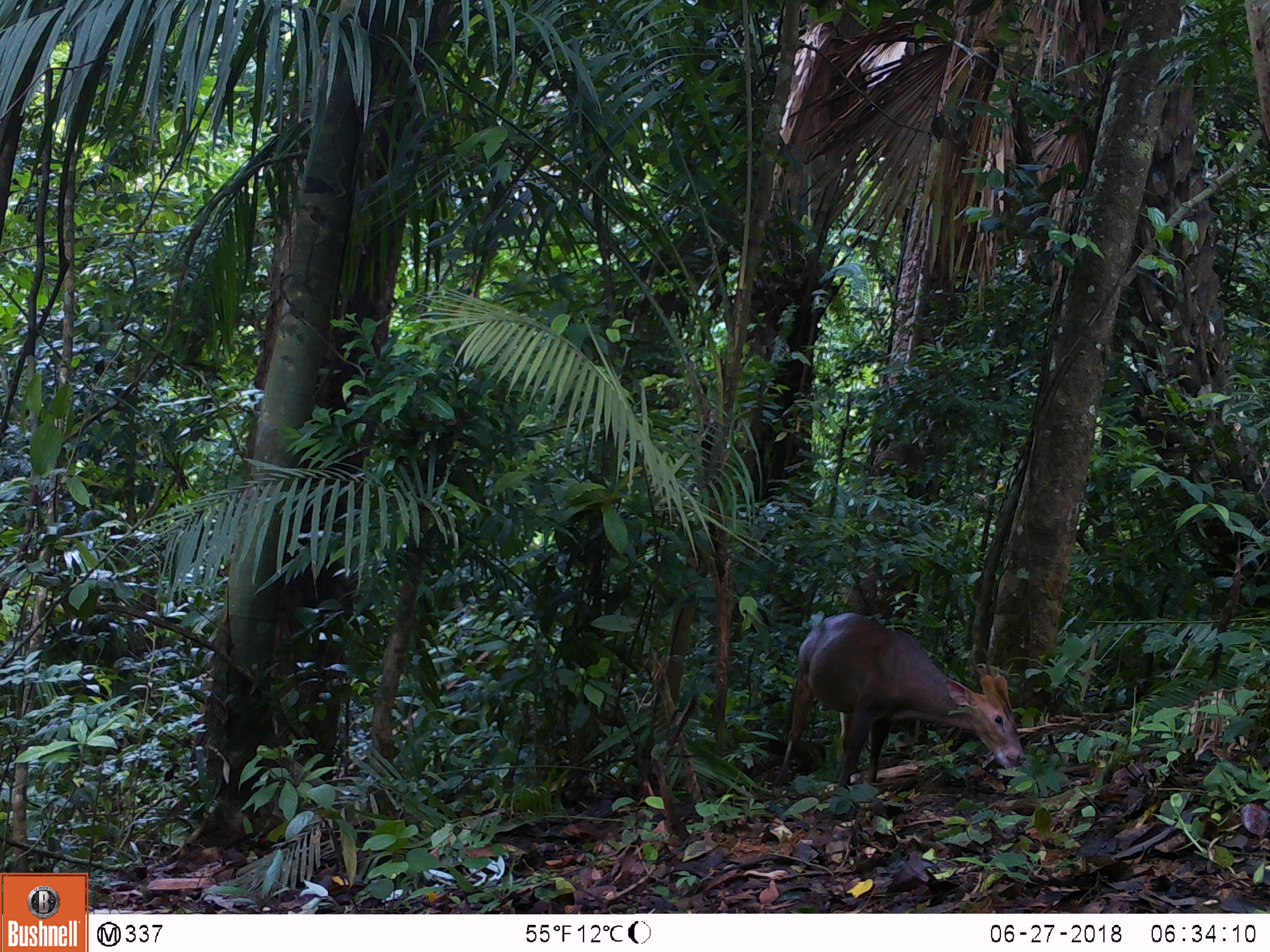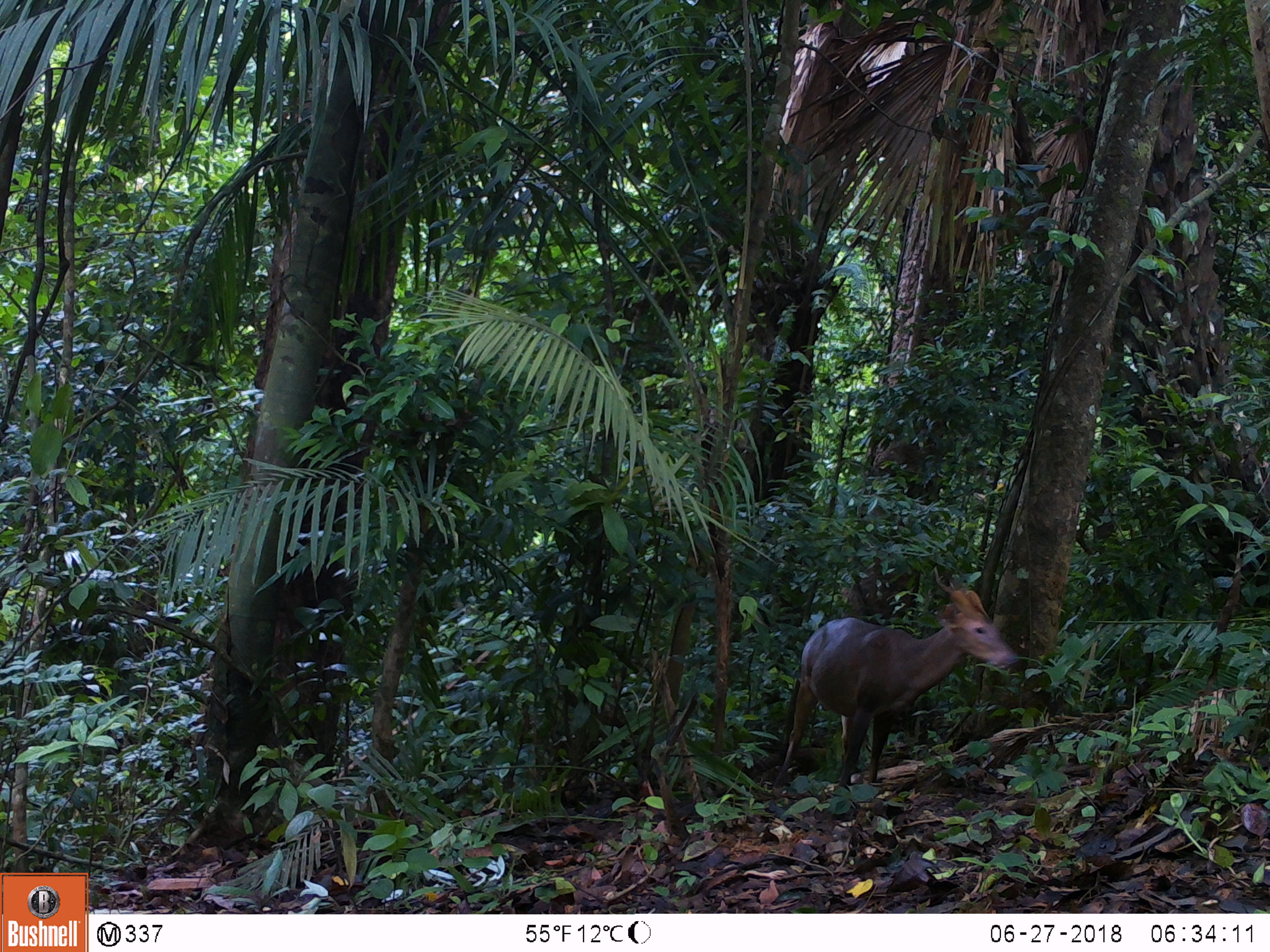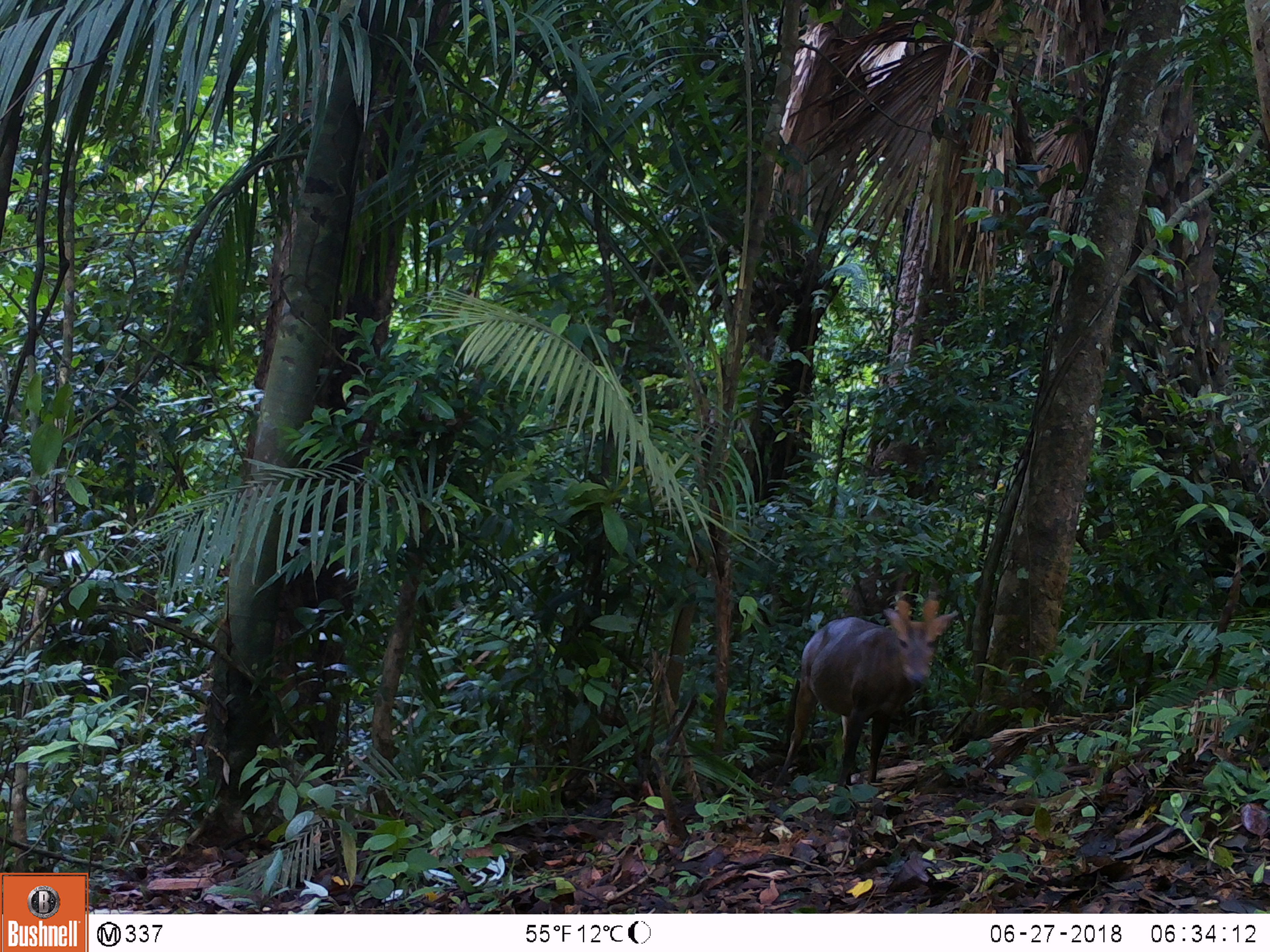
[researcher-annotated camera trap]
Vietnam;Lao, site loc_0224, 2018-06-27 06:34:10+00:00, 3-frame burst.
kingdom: Animalia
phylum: Chordata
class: Mammalia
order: Artiodactyla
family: Cervidae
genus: Muntiacus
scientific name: Muntiacus vuquangensis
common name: large-antlered muntjac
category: large antlered muntjac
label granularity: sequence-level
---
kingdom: Animalia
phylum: Chordata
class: Aves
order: Galliformes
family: Phasianidae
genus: Gallus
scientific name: Gallus gallus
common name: red junglefowl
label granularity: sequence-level